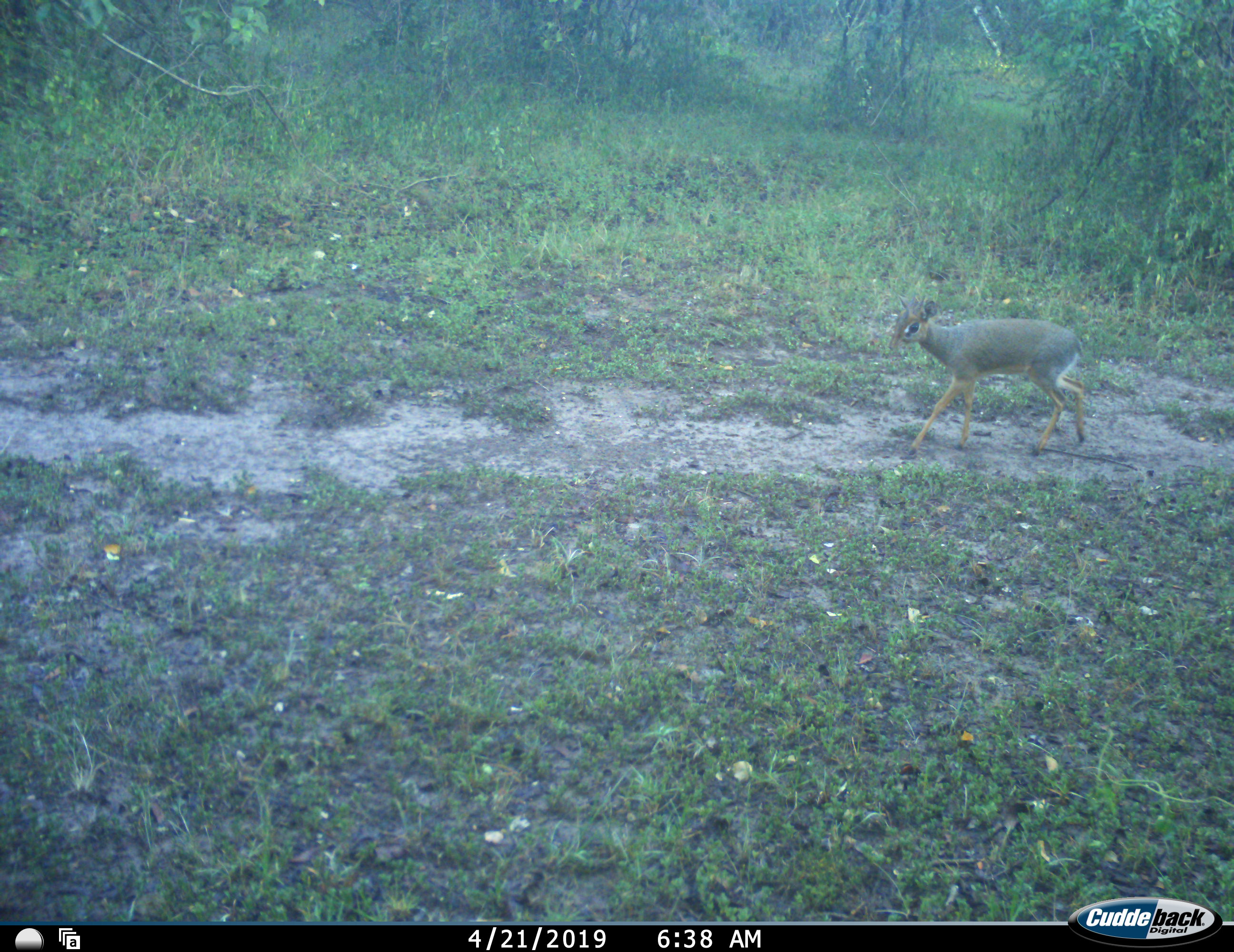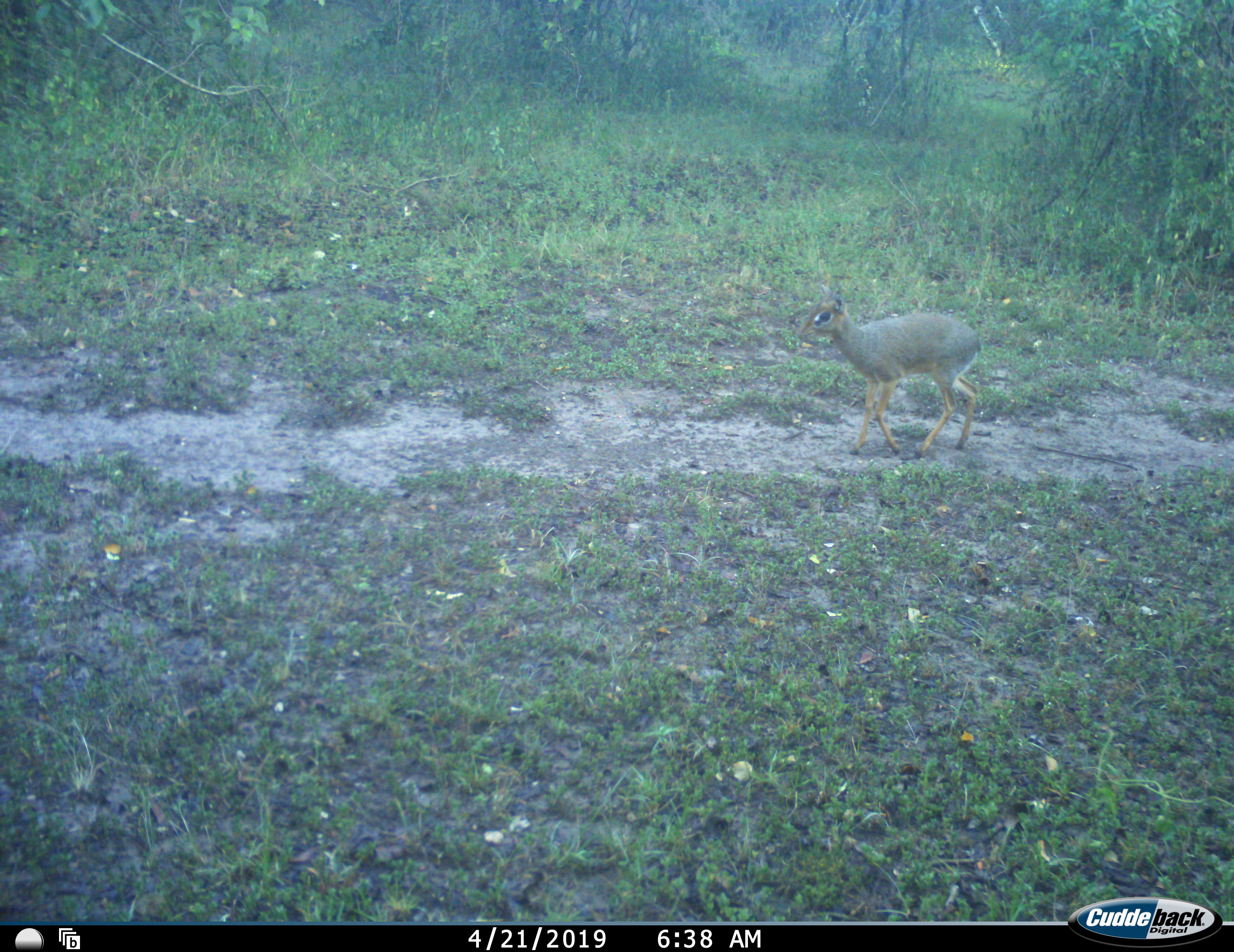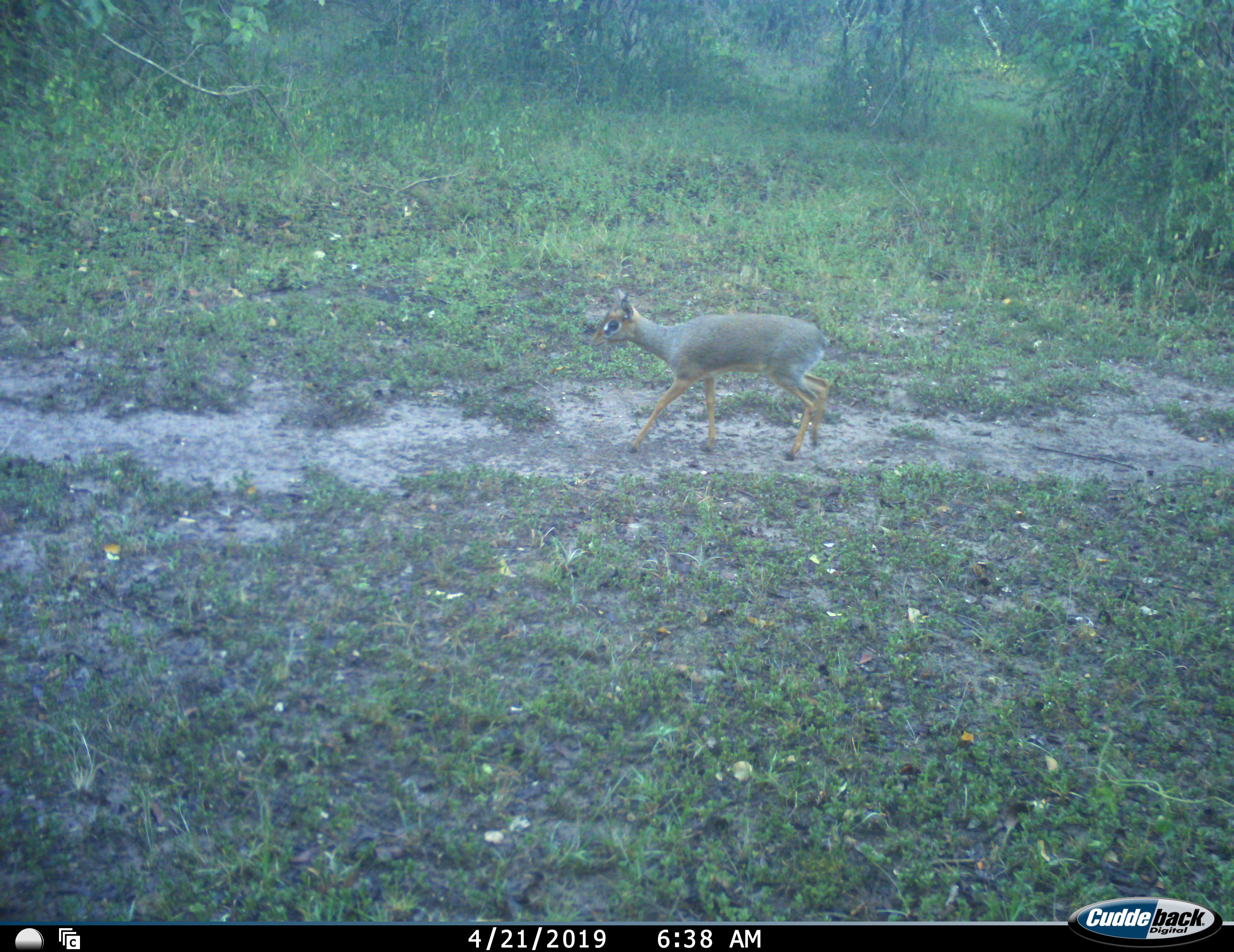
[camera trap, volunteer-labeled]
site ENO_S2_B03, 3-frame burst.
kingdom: Animalia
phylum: Chordata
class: Mammalia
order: Artiodactyla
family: Bovidae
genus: Madoqua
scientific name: Madoqua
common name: dik-dik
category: dikdik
Dikdik (dik-dik) (Madoqua), count 1. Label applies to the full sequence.